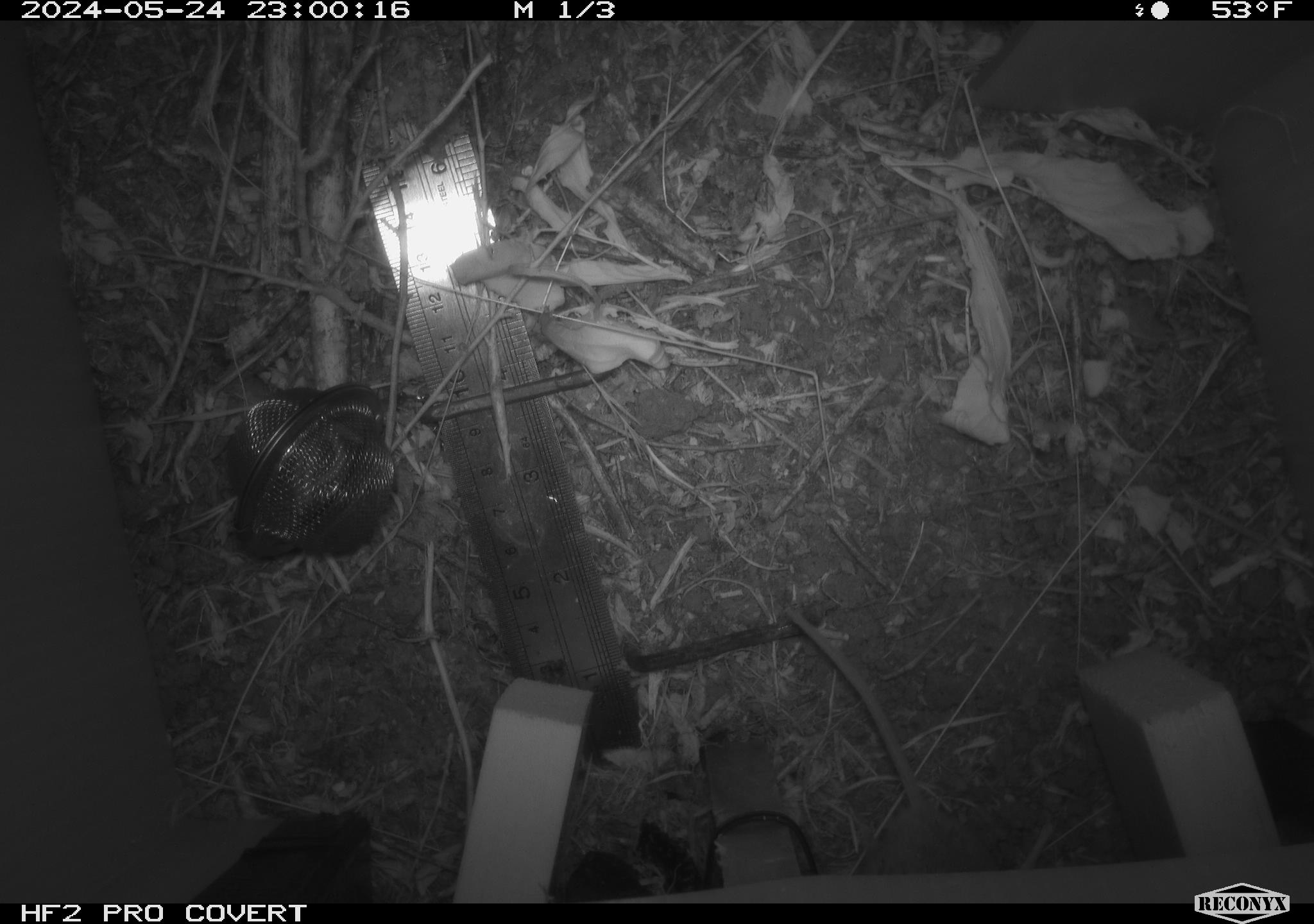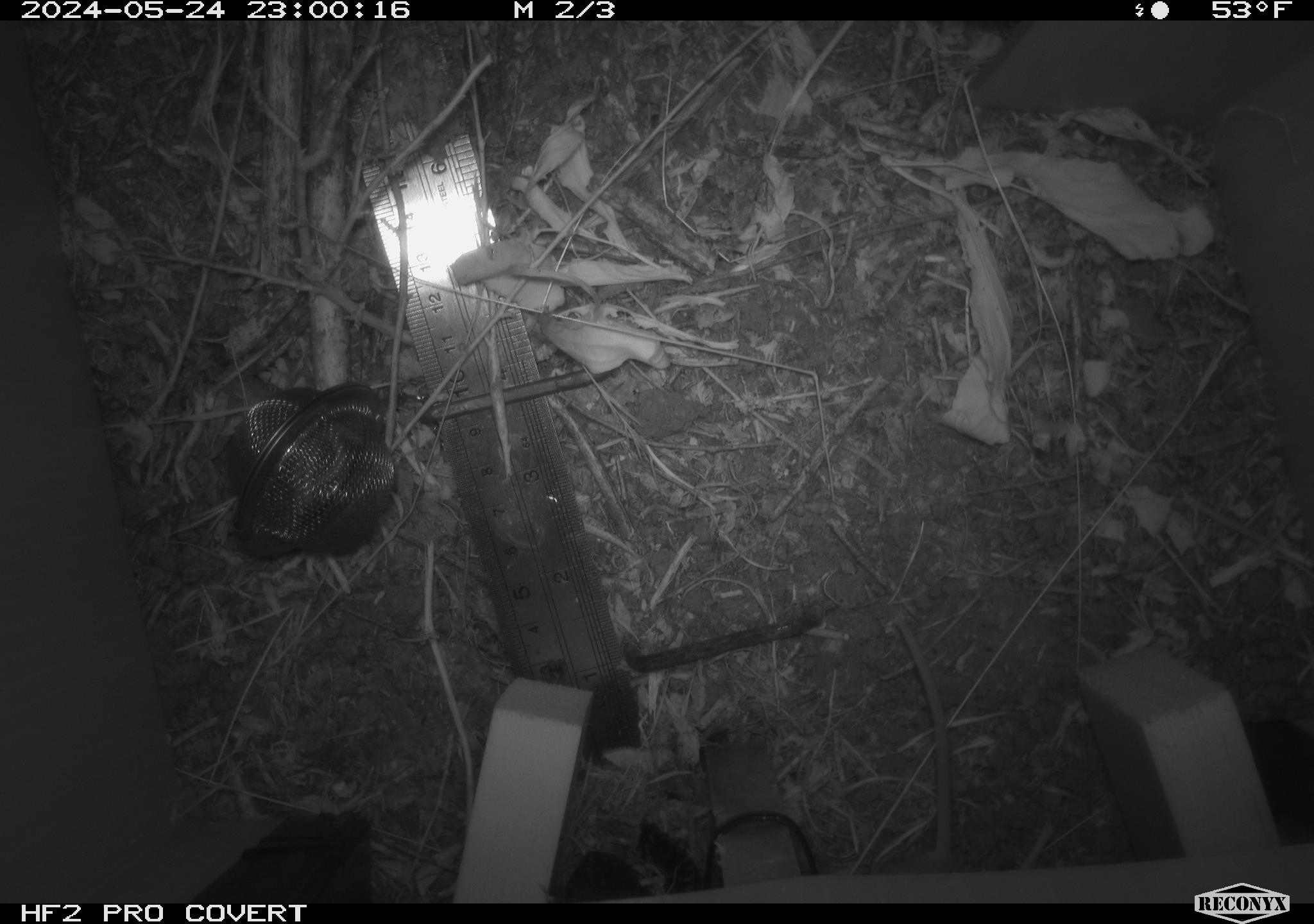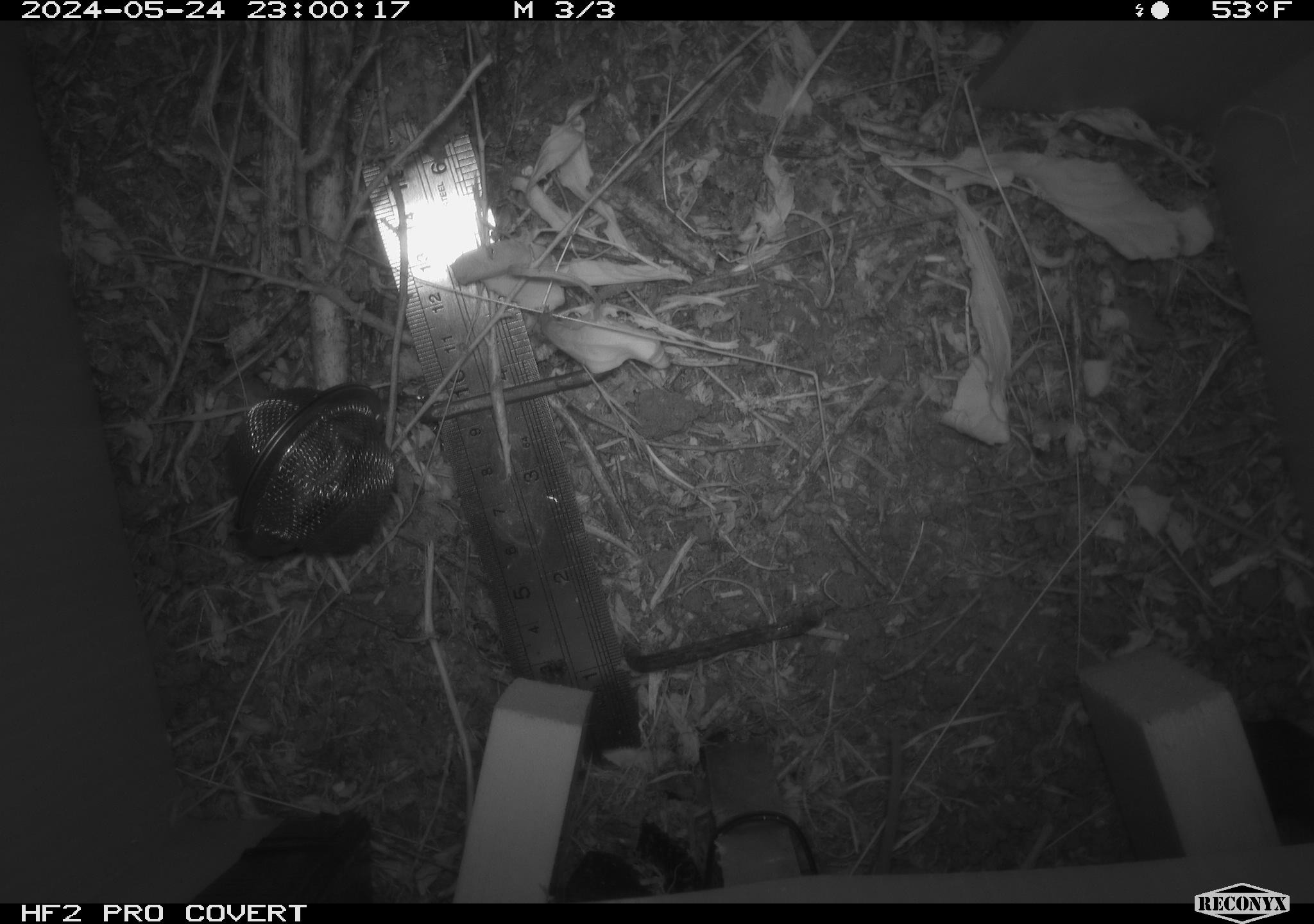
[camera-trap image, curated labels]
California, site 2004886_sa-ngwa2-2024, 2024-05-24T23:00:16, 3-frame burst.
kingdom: Animalia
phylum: Chordata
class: Mammalia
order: Rodentia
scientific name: Rodentia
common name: mouse species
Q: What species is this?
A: Mouse species (Rodentia).